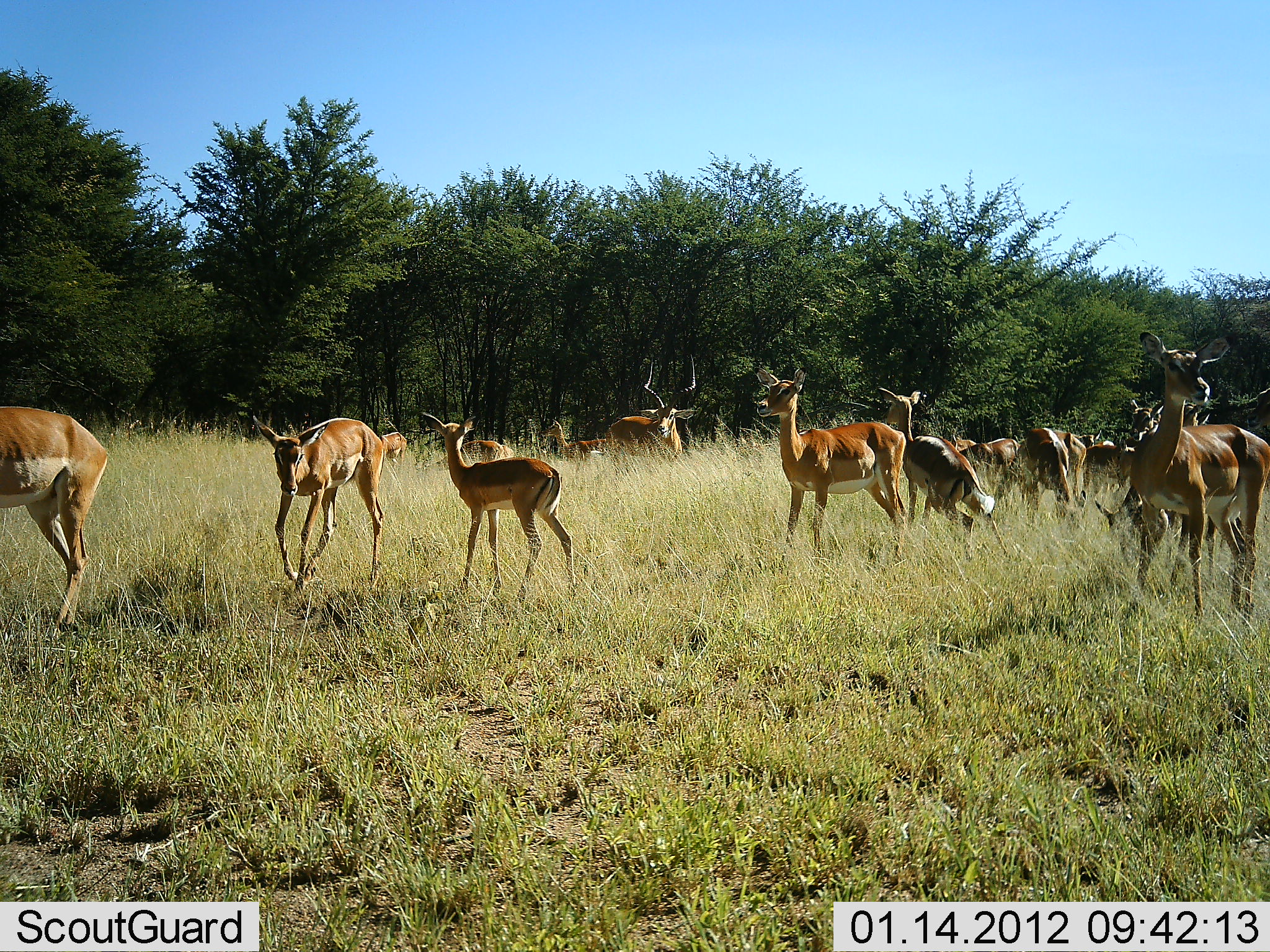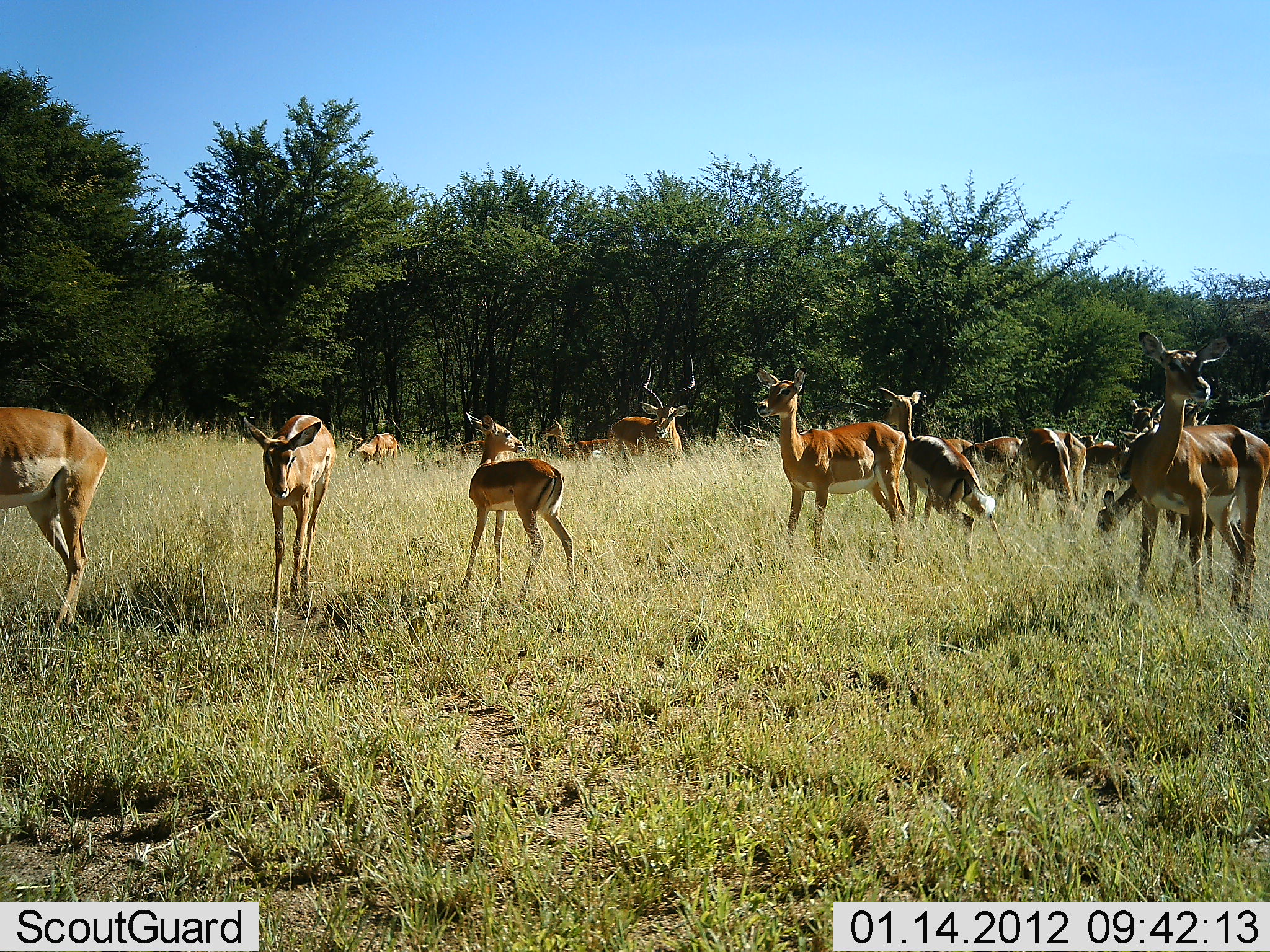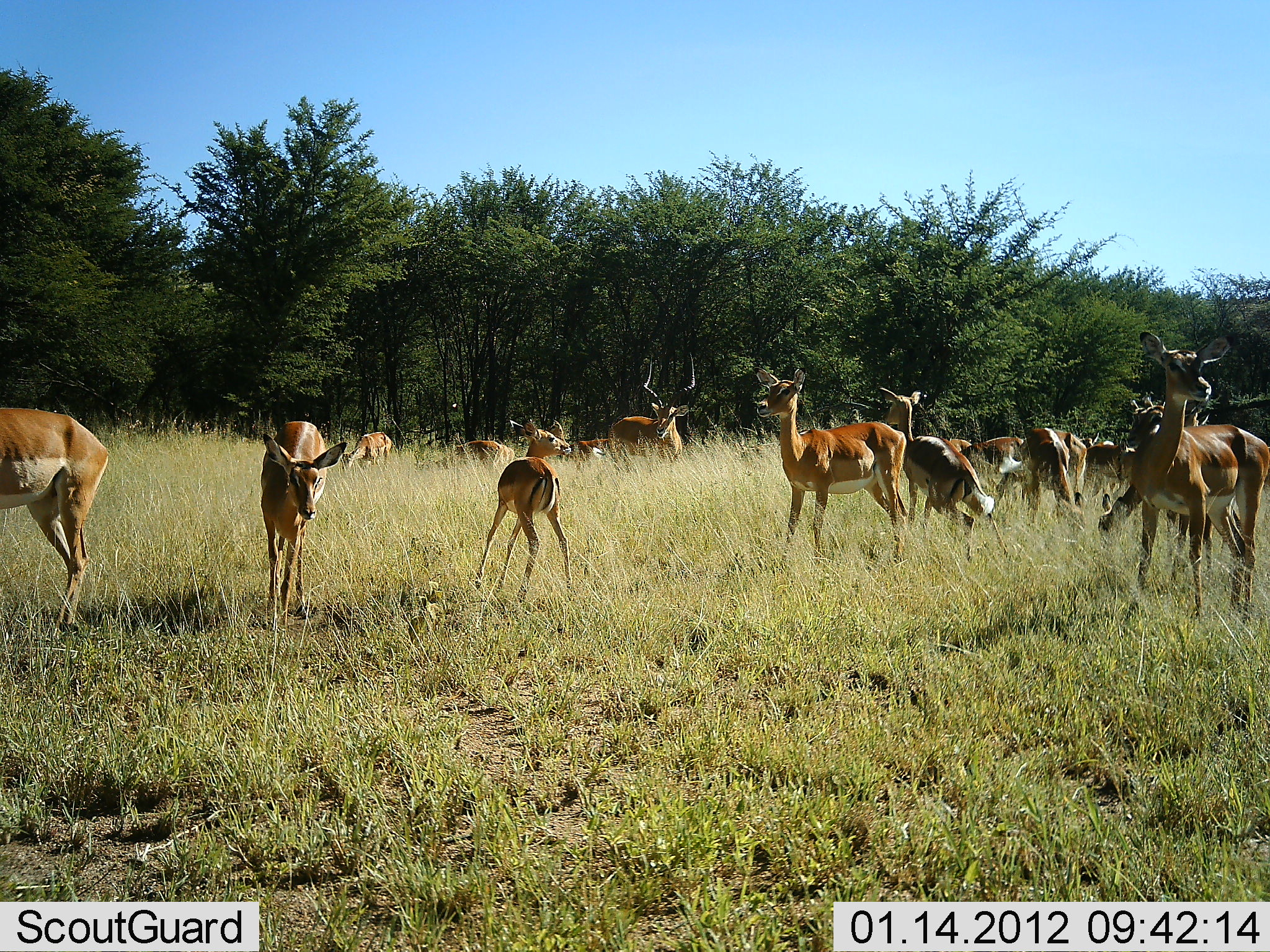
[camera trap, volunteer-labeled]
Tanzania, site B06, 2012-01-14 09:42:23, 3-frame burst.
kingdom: Animalia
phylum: Chordata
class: Mammalia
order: Artiodactyla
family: Bovidae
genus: Aepyceros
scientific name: Aepyceros melampus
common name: impala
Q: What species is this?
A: Impala (Aepyceros melampus).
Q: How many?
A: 11-50.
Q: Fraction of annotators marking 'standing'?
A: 82%.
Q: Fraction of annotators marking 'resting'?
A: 9%.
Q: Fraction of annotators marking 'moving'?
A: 64%.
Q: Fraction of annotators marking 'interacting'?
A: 9%.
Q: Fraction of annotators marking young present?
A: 27%.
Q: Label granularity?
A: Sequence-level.